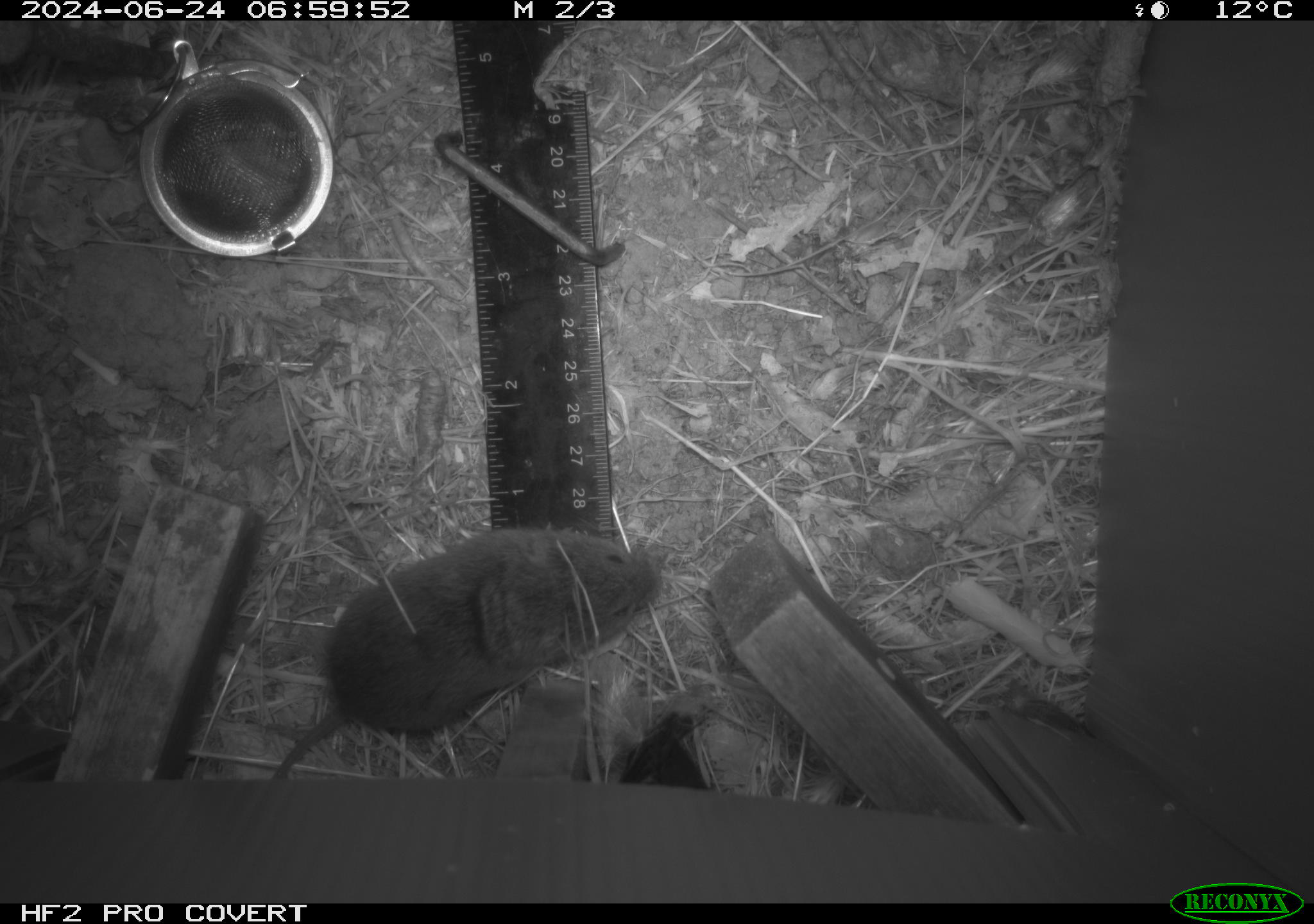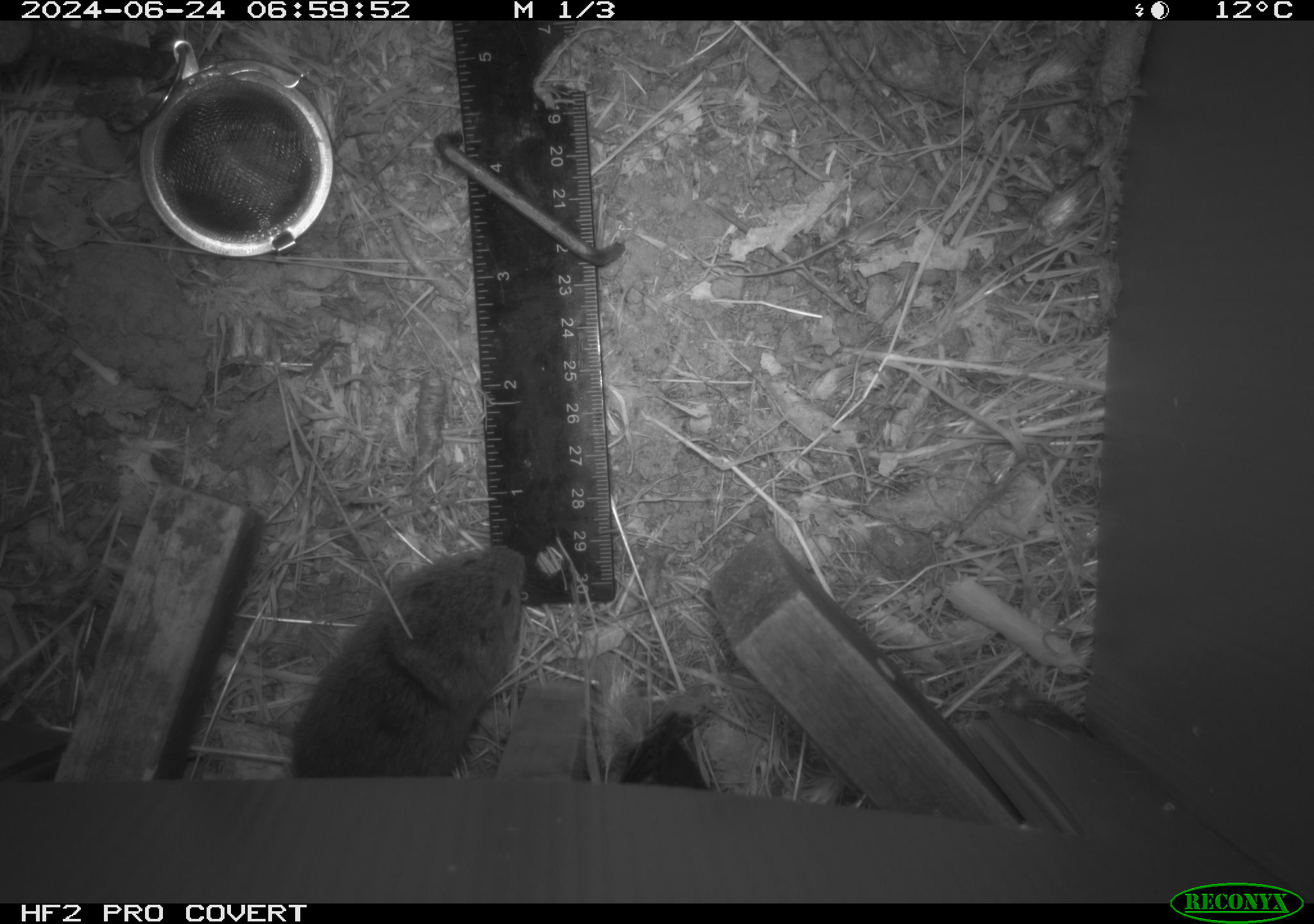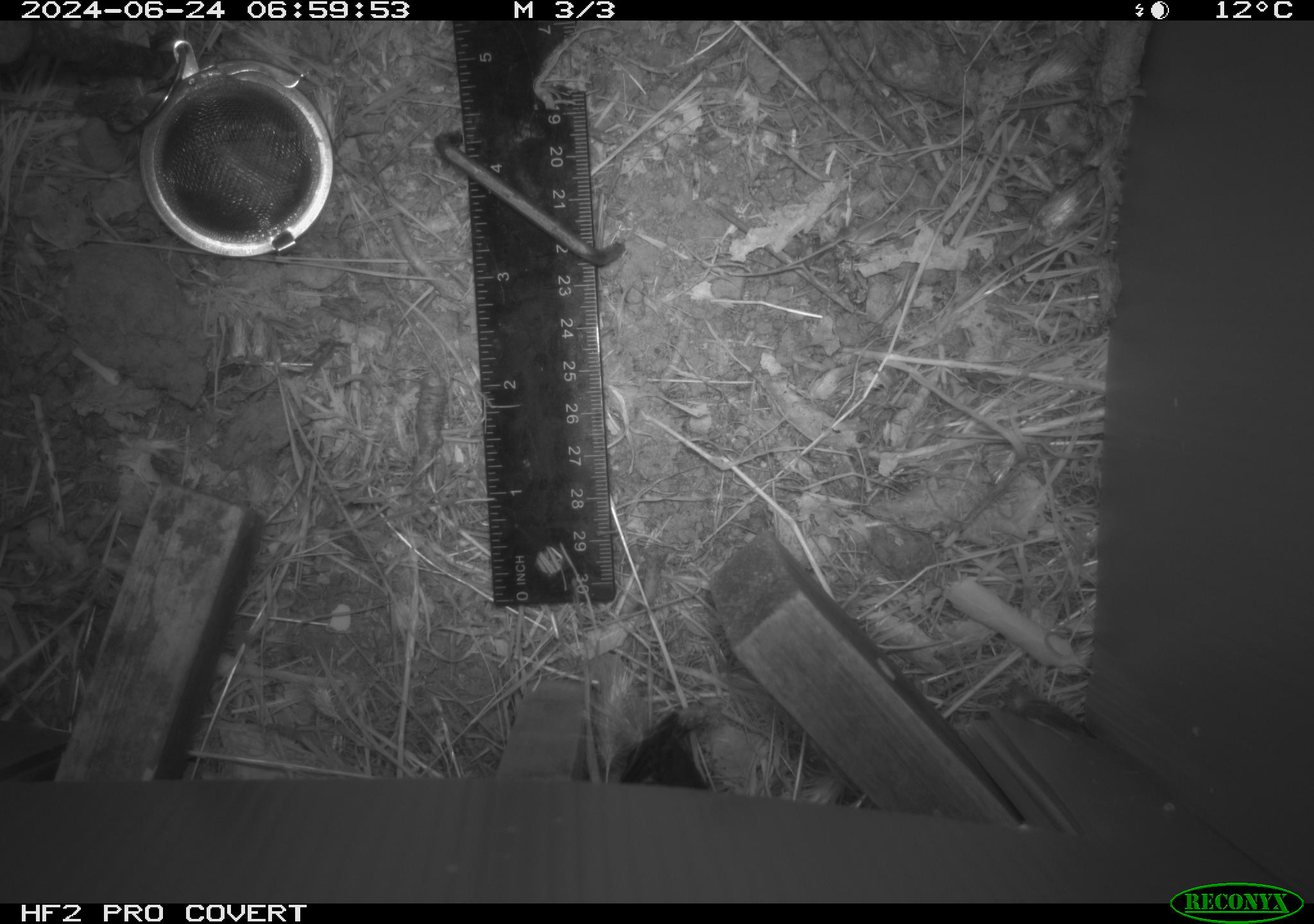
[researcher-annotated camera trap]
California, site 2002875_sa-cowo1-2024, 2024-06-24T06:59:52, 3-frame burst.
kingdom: Animalia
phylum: Chordata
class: Mammalia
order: Rodentia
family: Cricetidae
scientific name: Arvicolinae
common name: voles, lemmings, and muskrats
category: arvicolinae subfamily